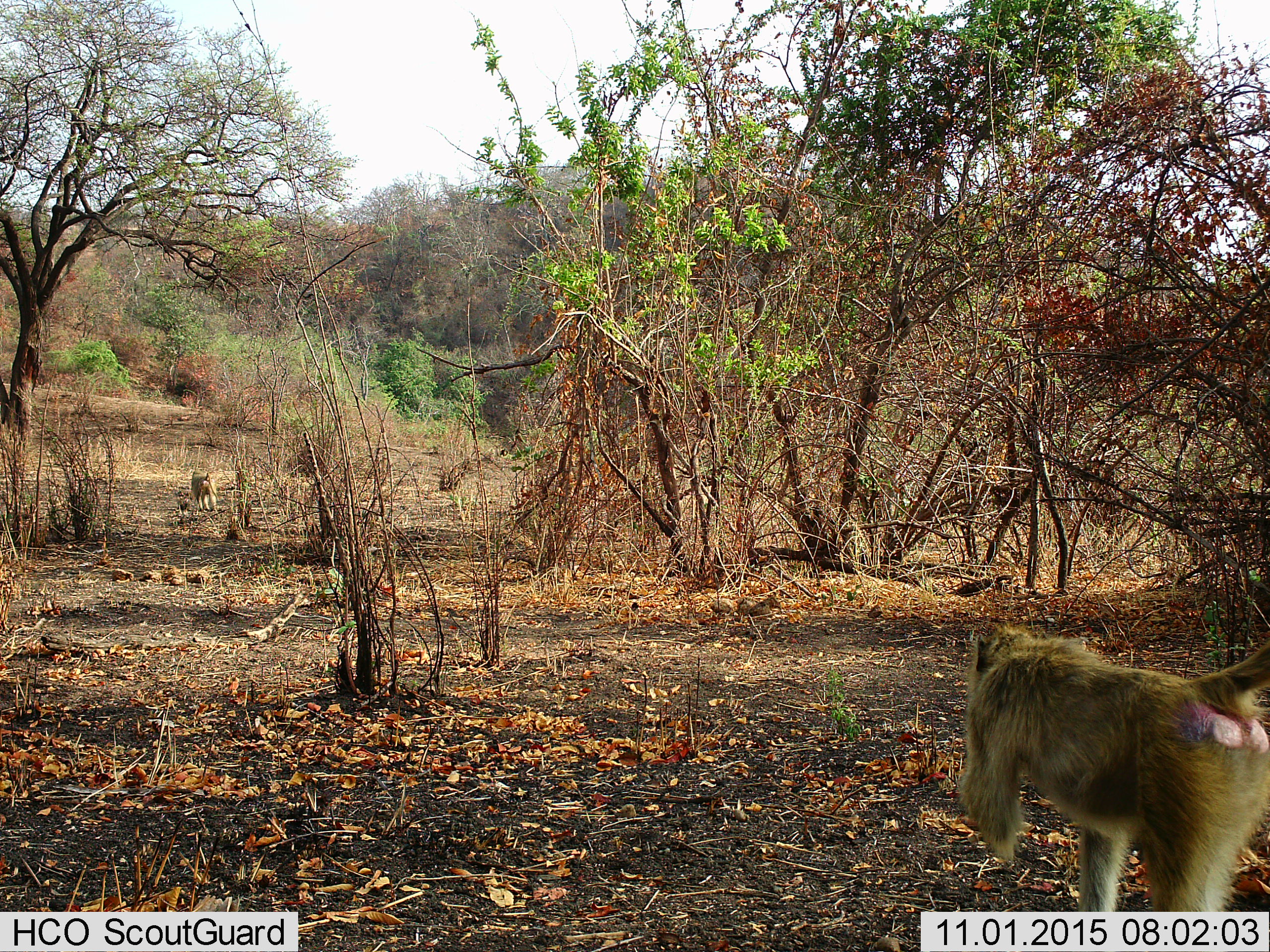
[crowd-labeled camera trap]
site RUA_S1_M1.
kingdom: Animalia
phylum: Chordata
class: Mammalia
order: Primates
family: Cercopithecidae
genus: Papio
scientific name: Papio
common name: baboon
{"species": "baboon (Papio)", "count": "2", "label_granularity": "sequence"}